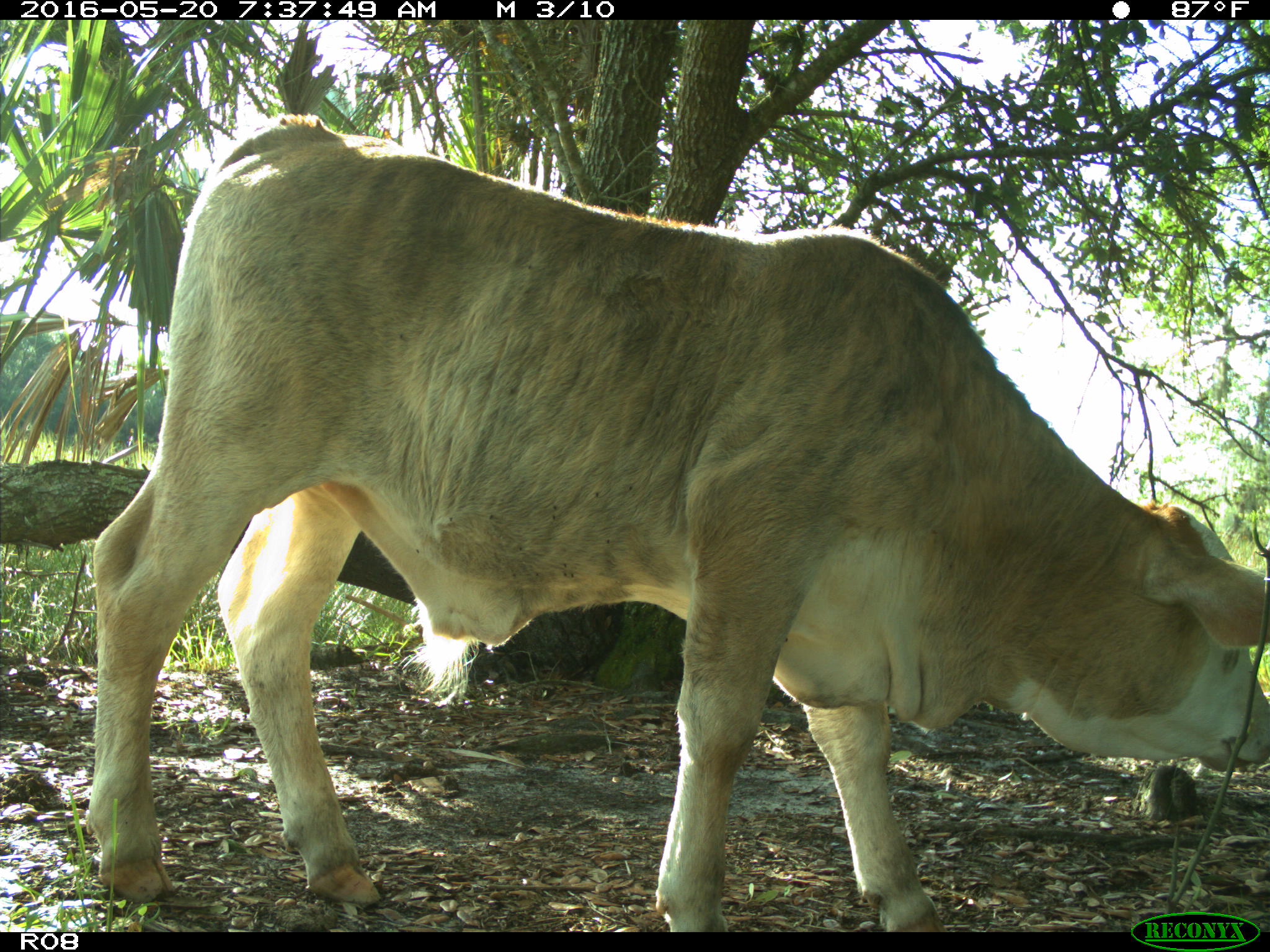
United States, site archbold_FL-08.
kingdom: Animalia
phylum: Chordata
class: Mammalia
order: Artiodactyla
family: Bovidae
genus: Bos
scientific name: Bos taurus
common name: domestic cow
Bos taurus (domestic cow).